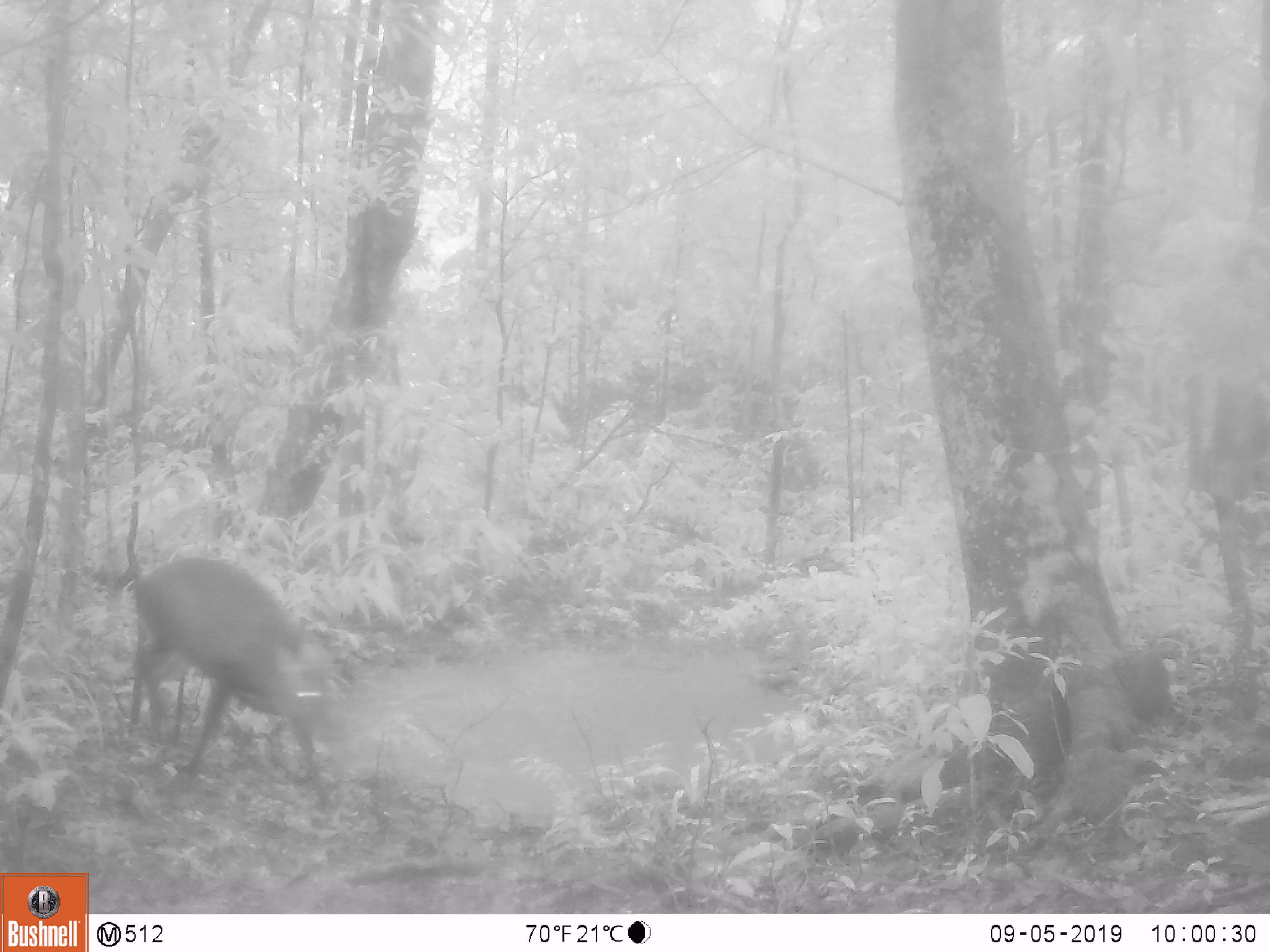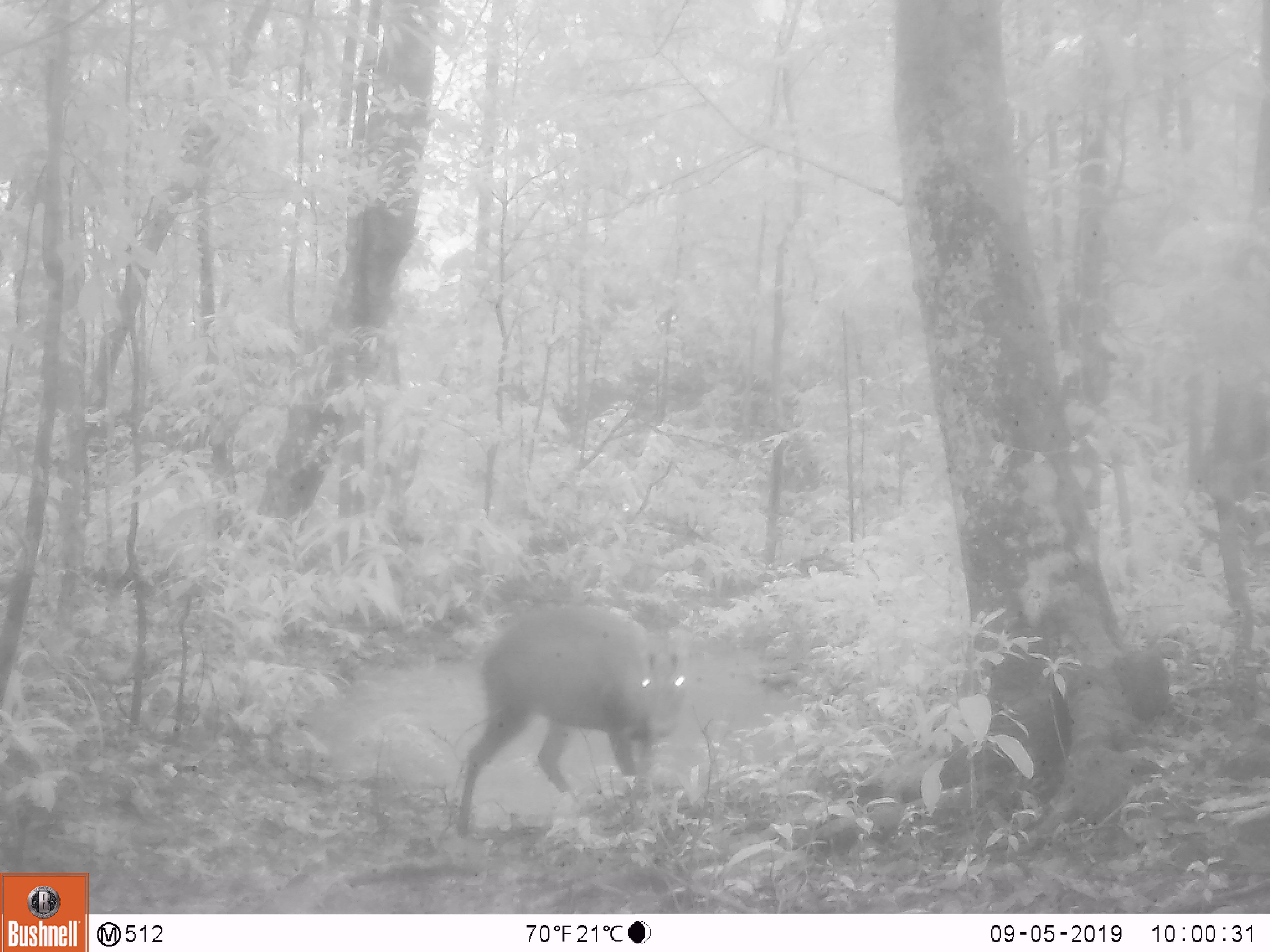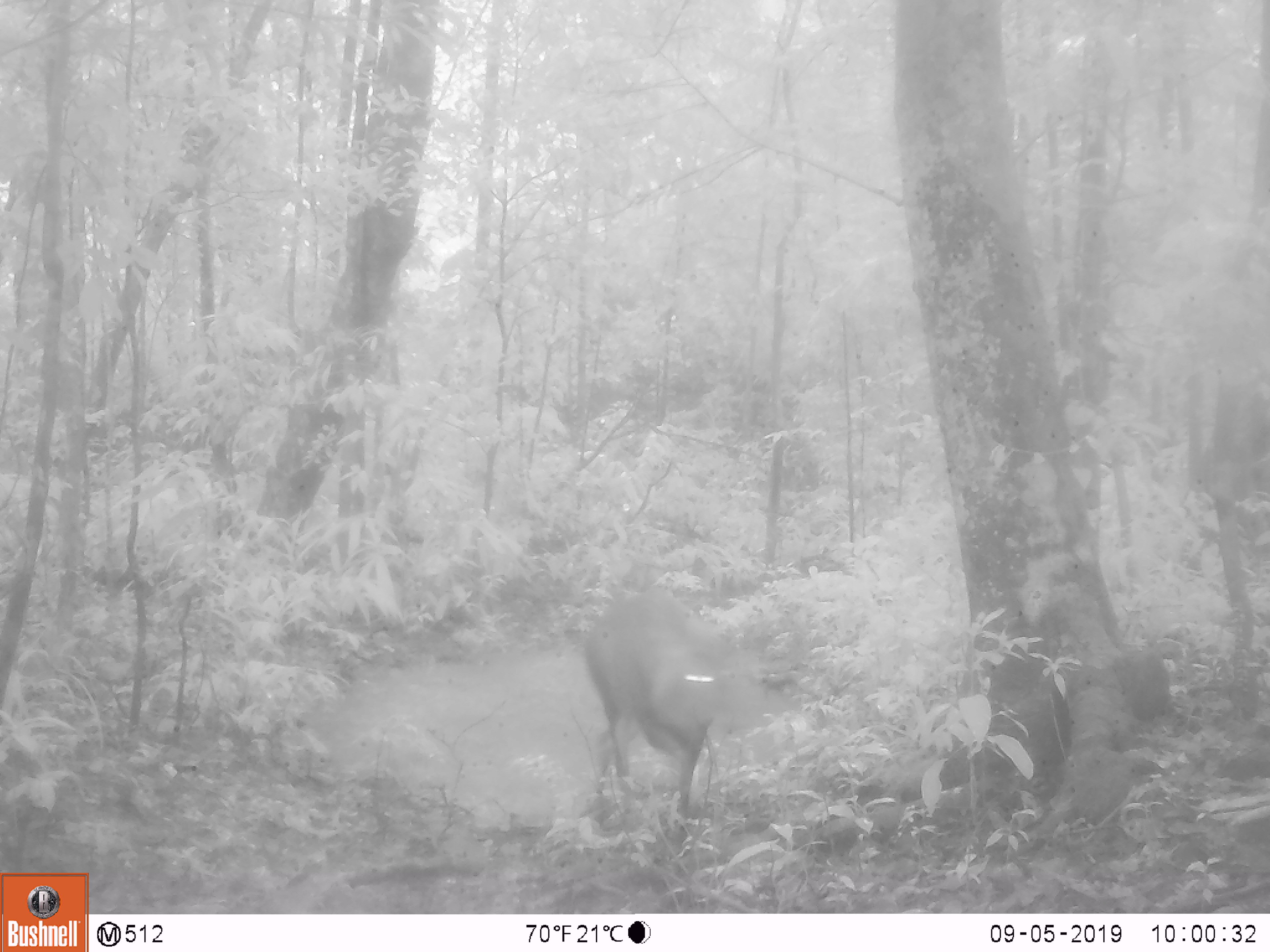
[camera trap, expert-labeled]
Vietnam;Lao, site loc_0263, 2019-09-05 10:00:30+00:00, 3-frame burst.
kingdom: Animalia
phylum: Chordata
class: Mammalia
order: Artiodactyla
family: Cervidae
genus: Muntiacus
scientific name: Muntiacus rooseveltorum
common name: roosevelt's muntjac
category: roosevelts muntjac group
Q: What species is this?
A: Roosevelts muntjac group (roosevelt's muntjac) (Muntiacus rooseveltorum).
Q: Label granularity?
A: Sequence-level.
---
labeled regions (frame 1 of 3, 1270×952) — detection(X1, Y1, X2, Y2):
roosevelts muntjac group: detection(128, 554, 354, 811)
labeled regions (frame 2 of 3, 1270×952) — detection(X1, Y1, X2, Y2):
roosevelts muntjac group: detection(456, 601, 687, 836)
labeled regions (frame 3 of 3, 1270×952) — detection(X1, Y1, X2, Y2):
roosevelts muntjac group: detection(583, 591, 771, 817)